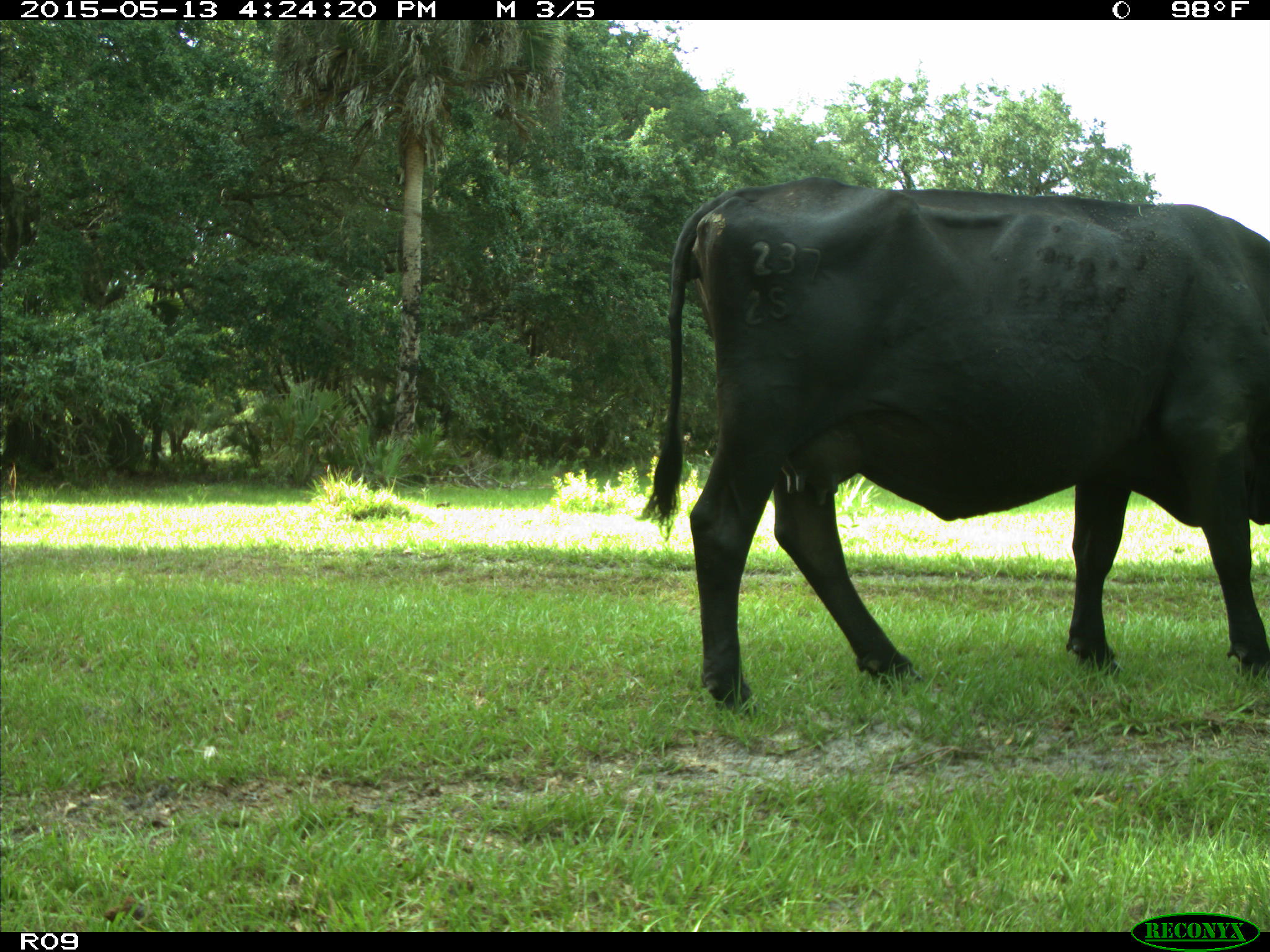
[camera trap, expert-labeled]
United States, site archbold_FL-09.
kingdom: Animalia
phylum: Chordata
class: Mammalia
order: Artiodactyla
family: Bovidae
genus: Bos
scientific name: Bos taurus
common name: domestic cow